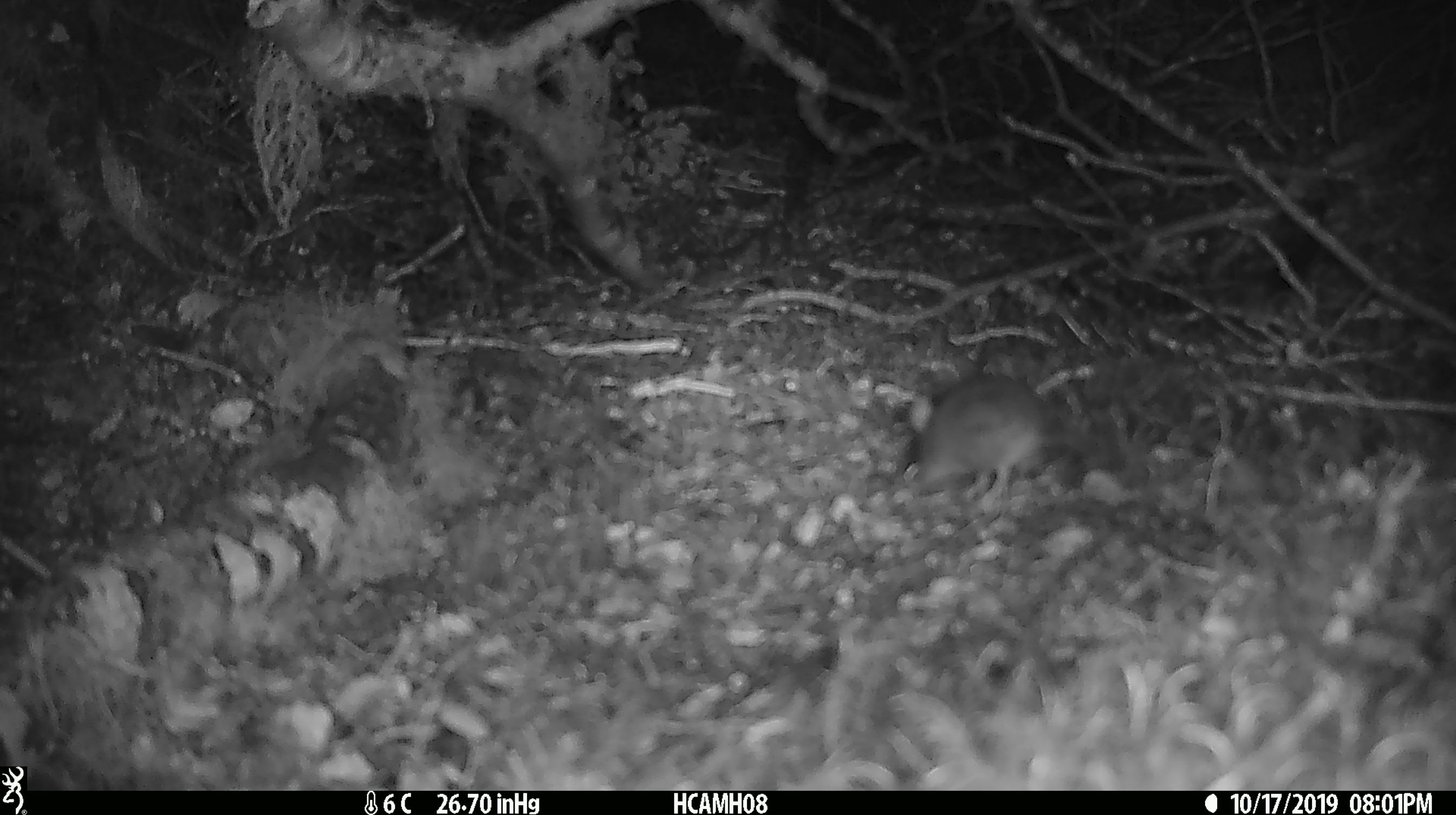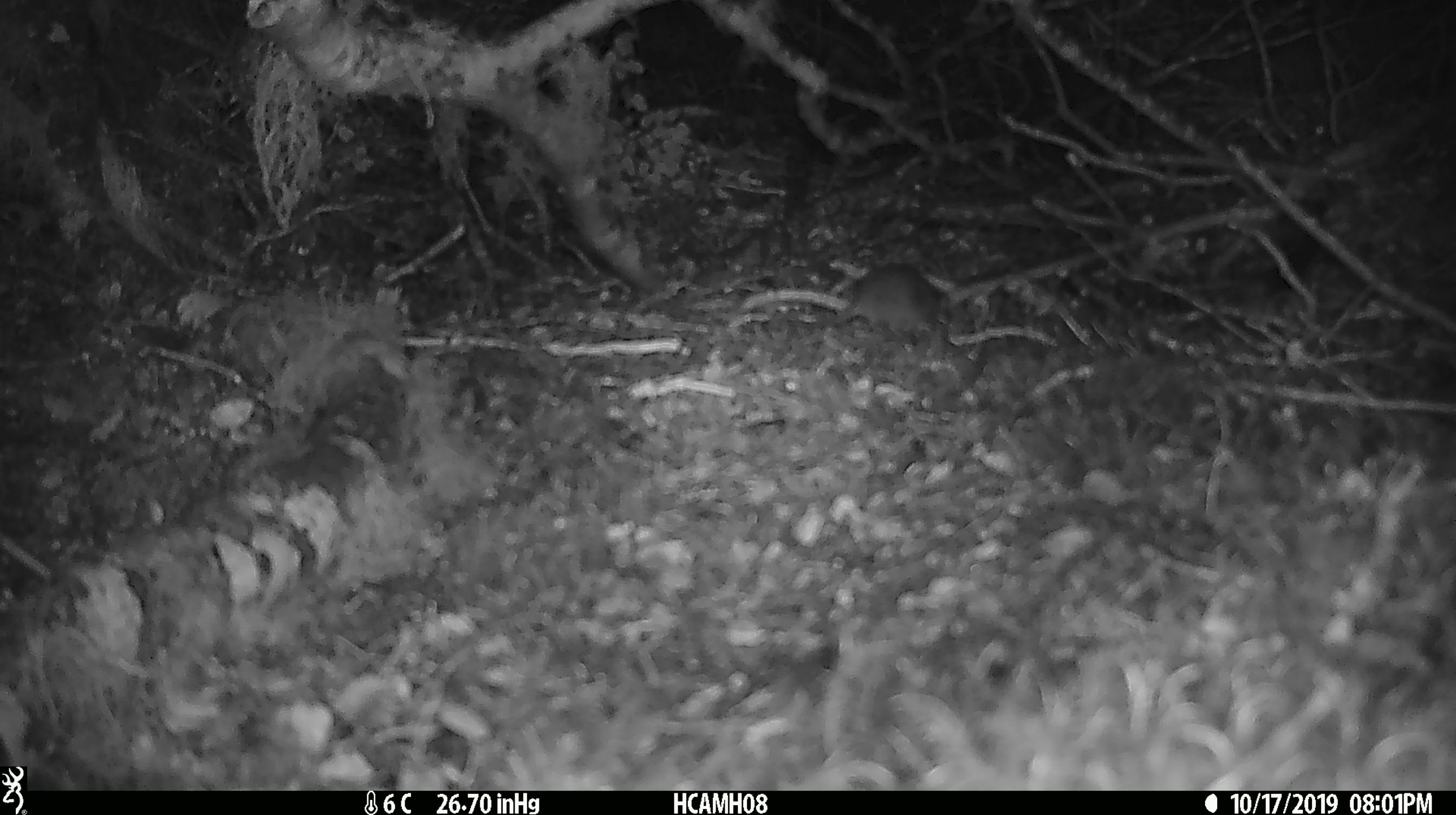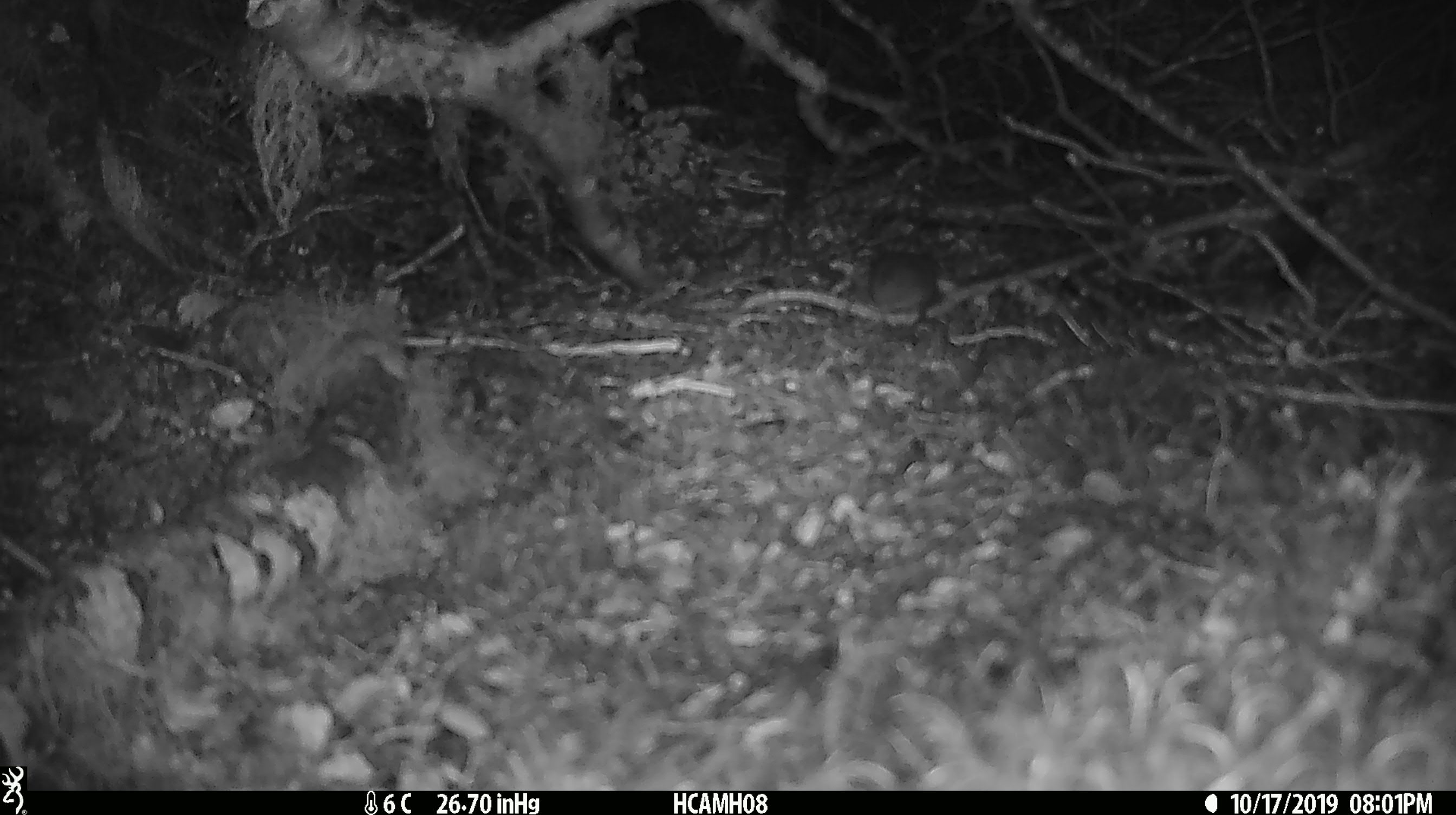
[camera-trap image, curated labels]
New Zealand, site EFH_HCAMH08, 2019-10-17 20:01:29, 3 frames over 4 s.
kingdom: Animalia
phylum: Chordata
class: Mammalia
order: Rodentia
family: Muridae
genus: Mus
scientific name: Mus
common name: mouse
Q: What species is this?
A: Mouse (Mus).